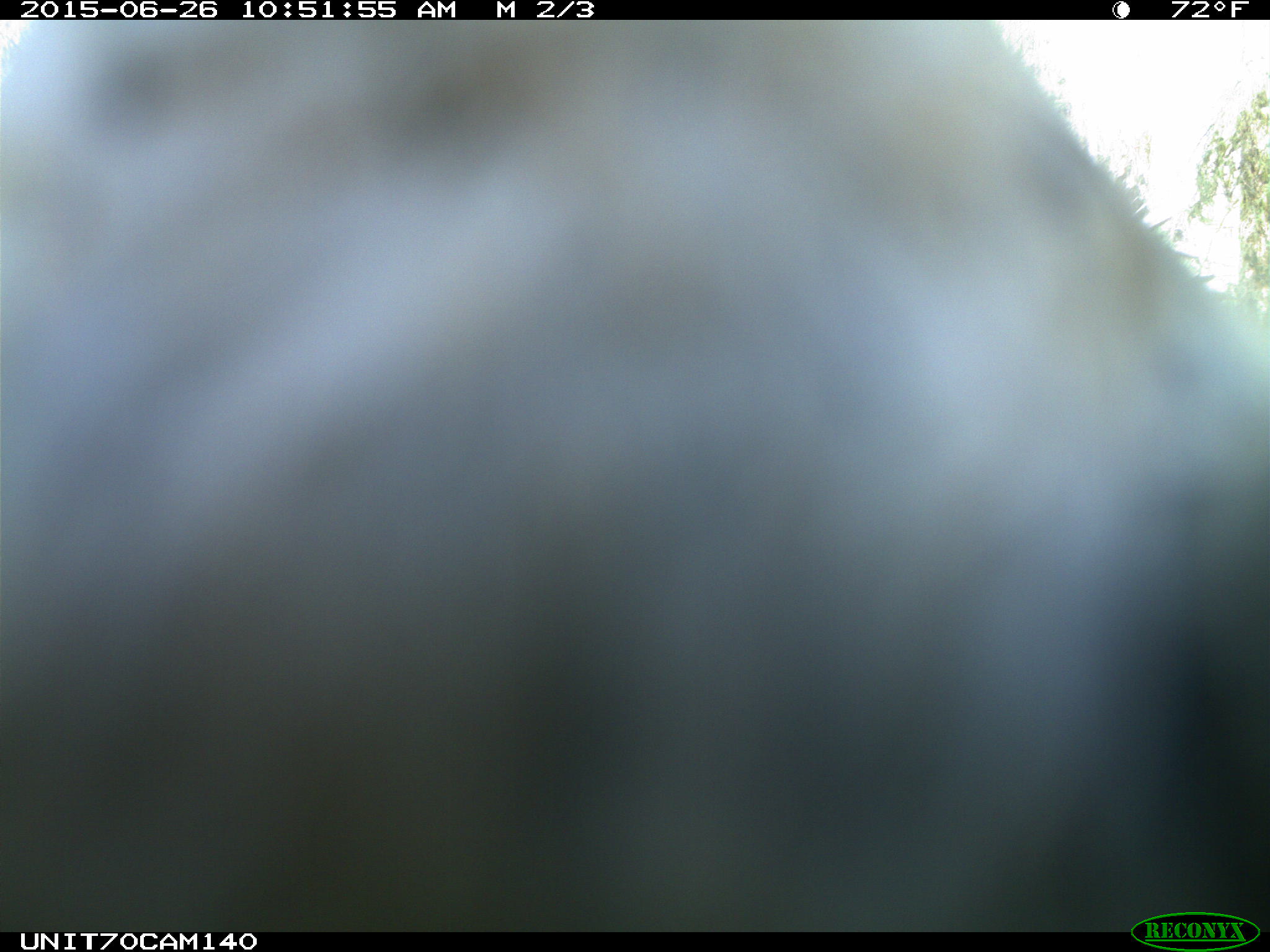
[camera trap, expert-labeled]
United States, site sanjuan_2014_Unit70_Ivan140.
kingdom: Animalia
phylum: Chordata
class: Aves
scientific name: Aves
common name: birds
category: unidentified bird